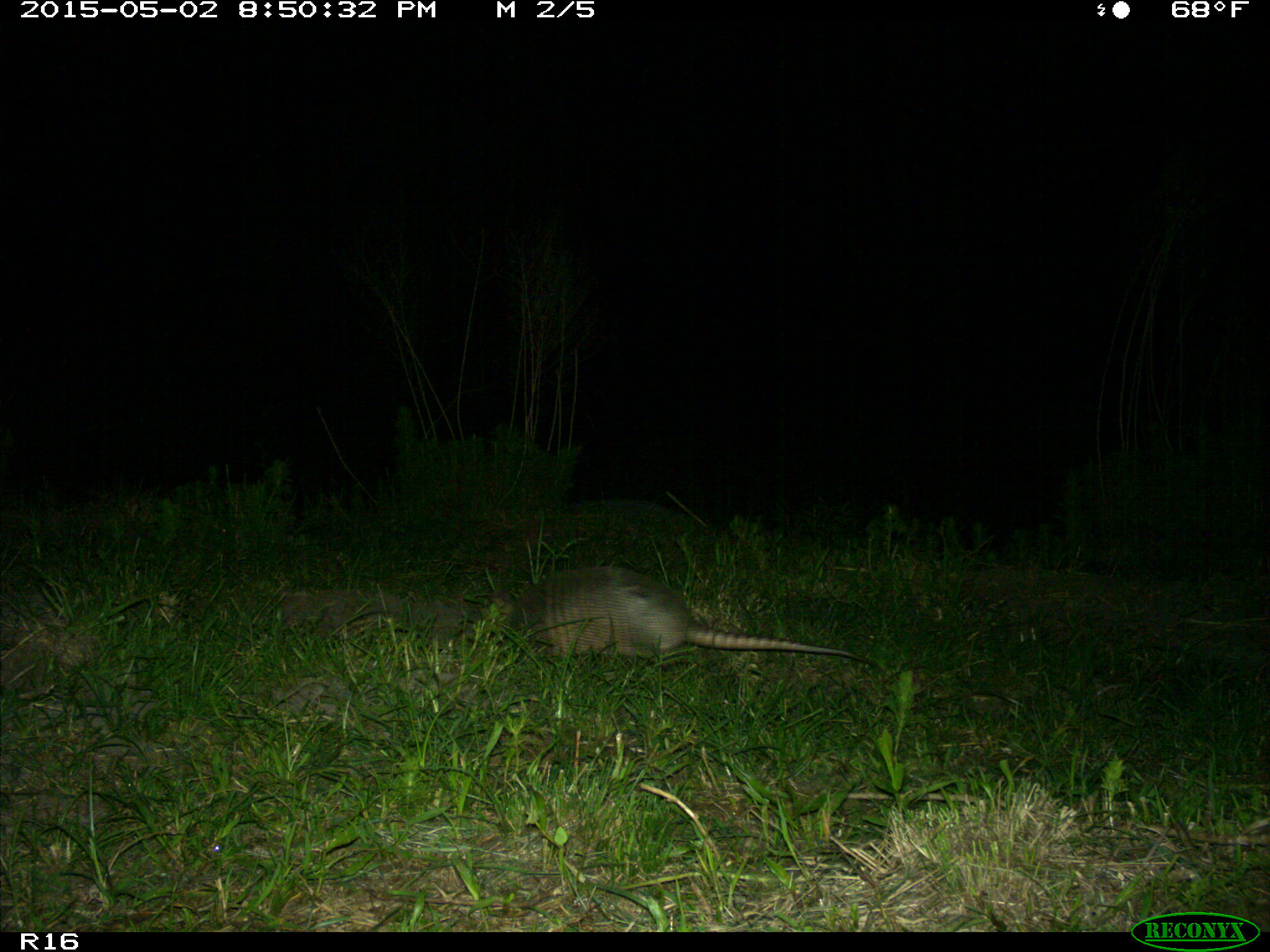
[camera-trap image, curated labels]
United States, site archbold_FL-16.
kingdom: Animalia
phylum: Chordata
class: Mammalia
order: Cingulata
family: Dasypodidae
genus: Dasypus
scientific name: Dasypus novemcinctus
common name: nine-banded armadillo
Dasypus novemcinctus (nine-banded armadillo).